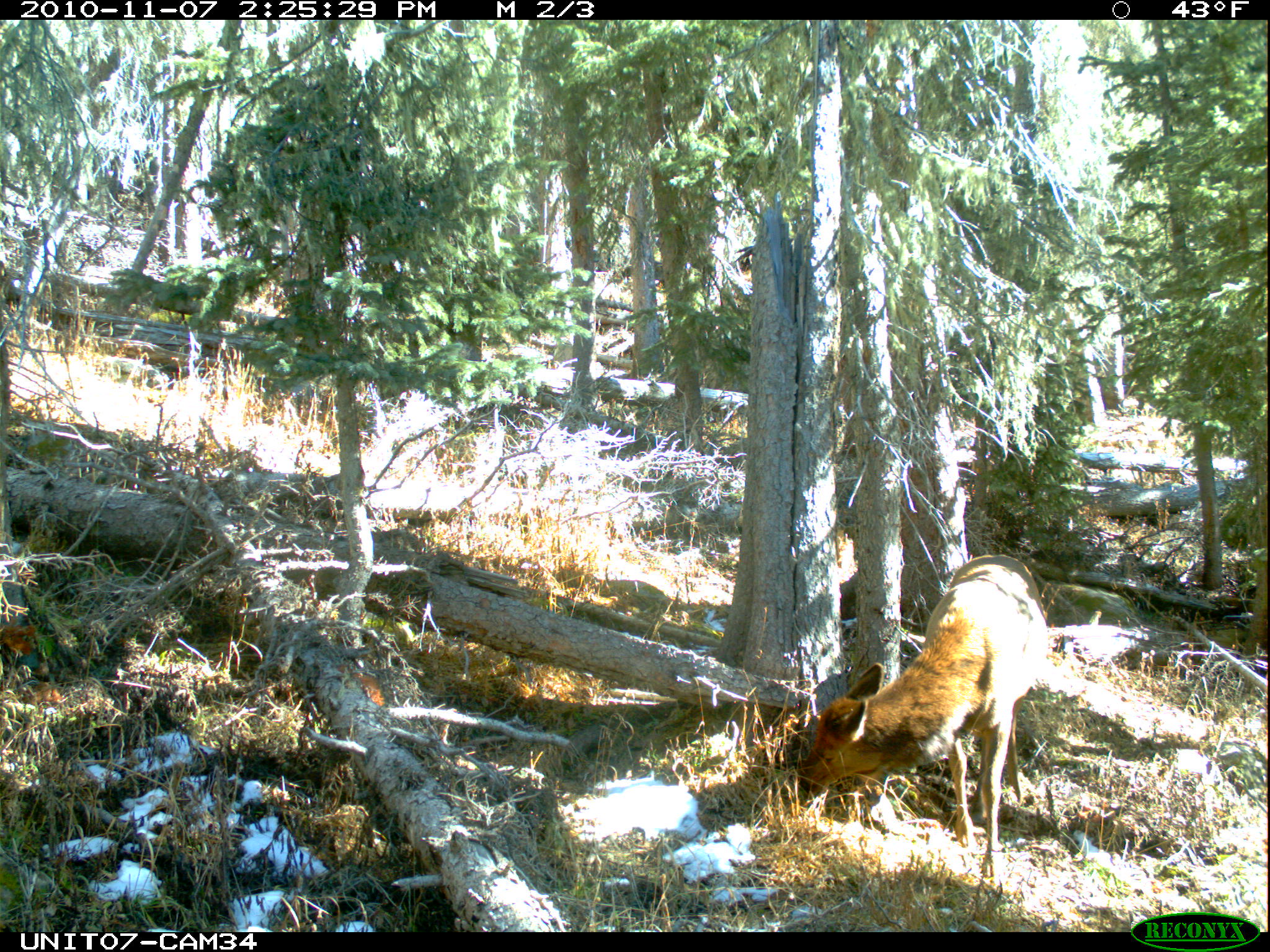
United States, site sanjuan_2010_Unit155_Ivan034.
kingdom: Animalia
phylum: Chordata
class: Mammalia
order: Artiodactyla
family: Cervidae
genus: Cervus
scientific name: Cervus elaphus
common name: red deer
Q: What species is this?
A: Cervus elaphus (red deer).